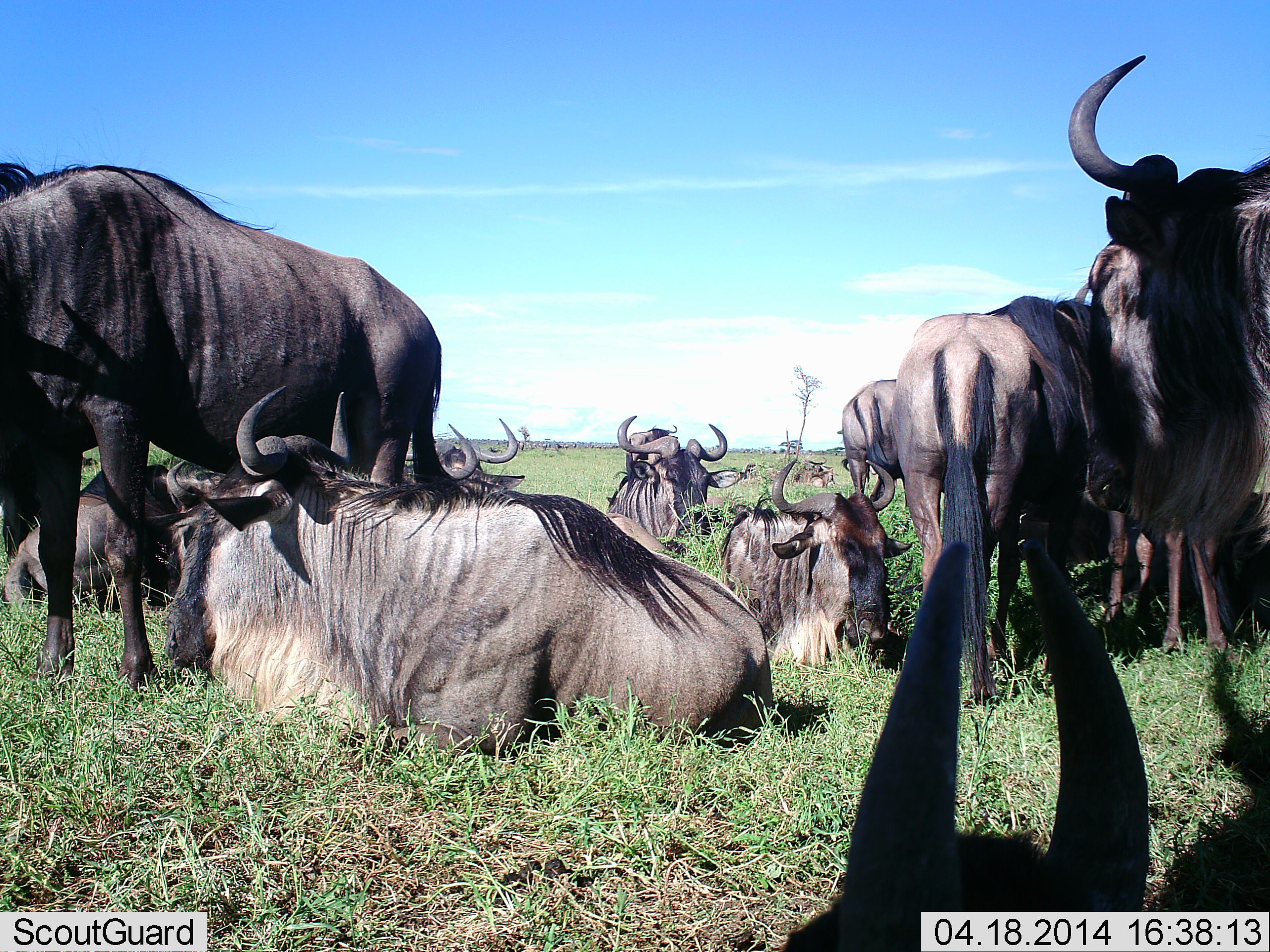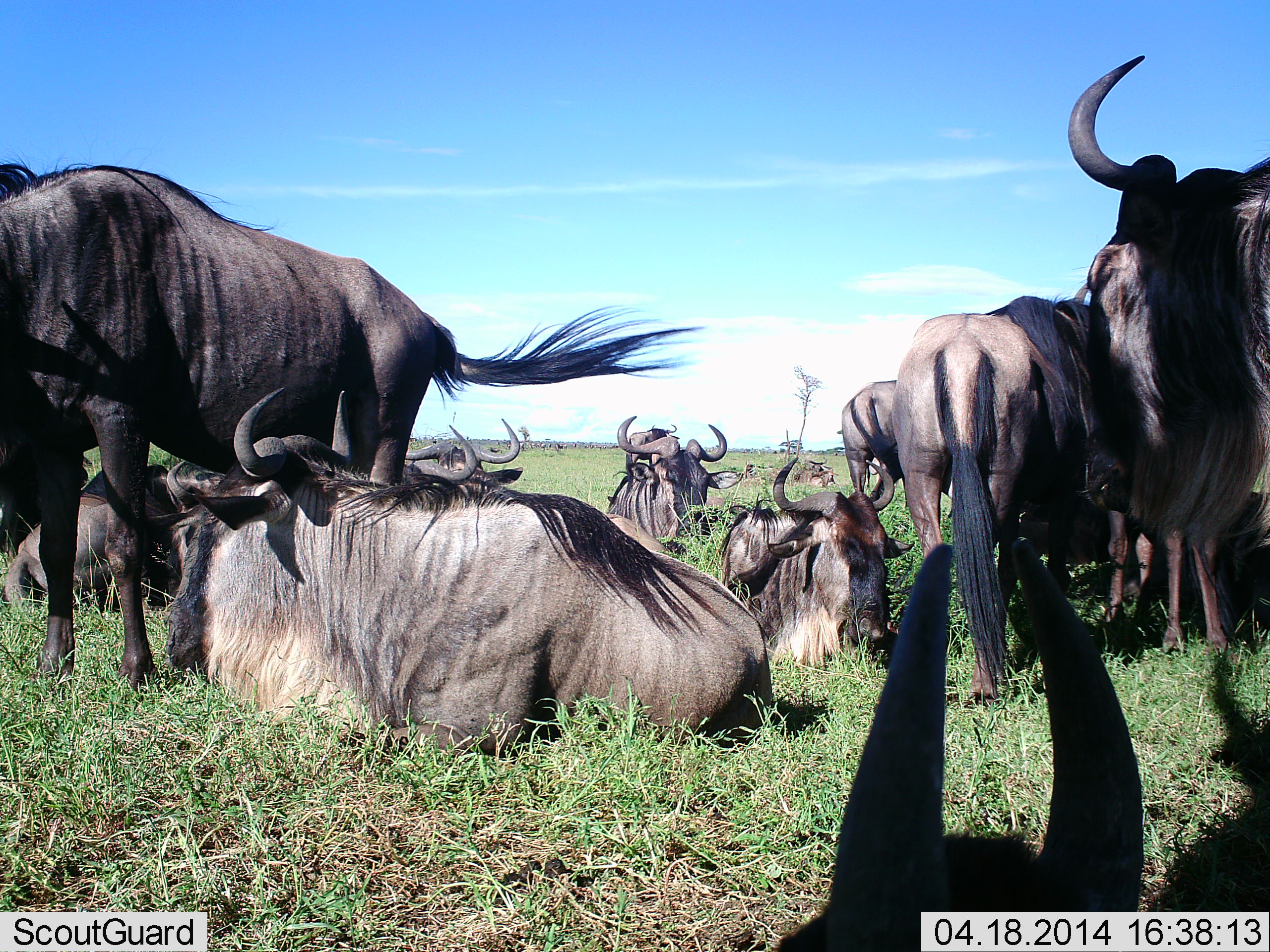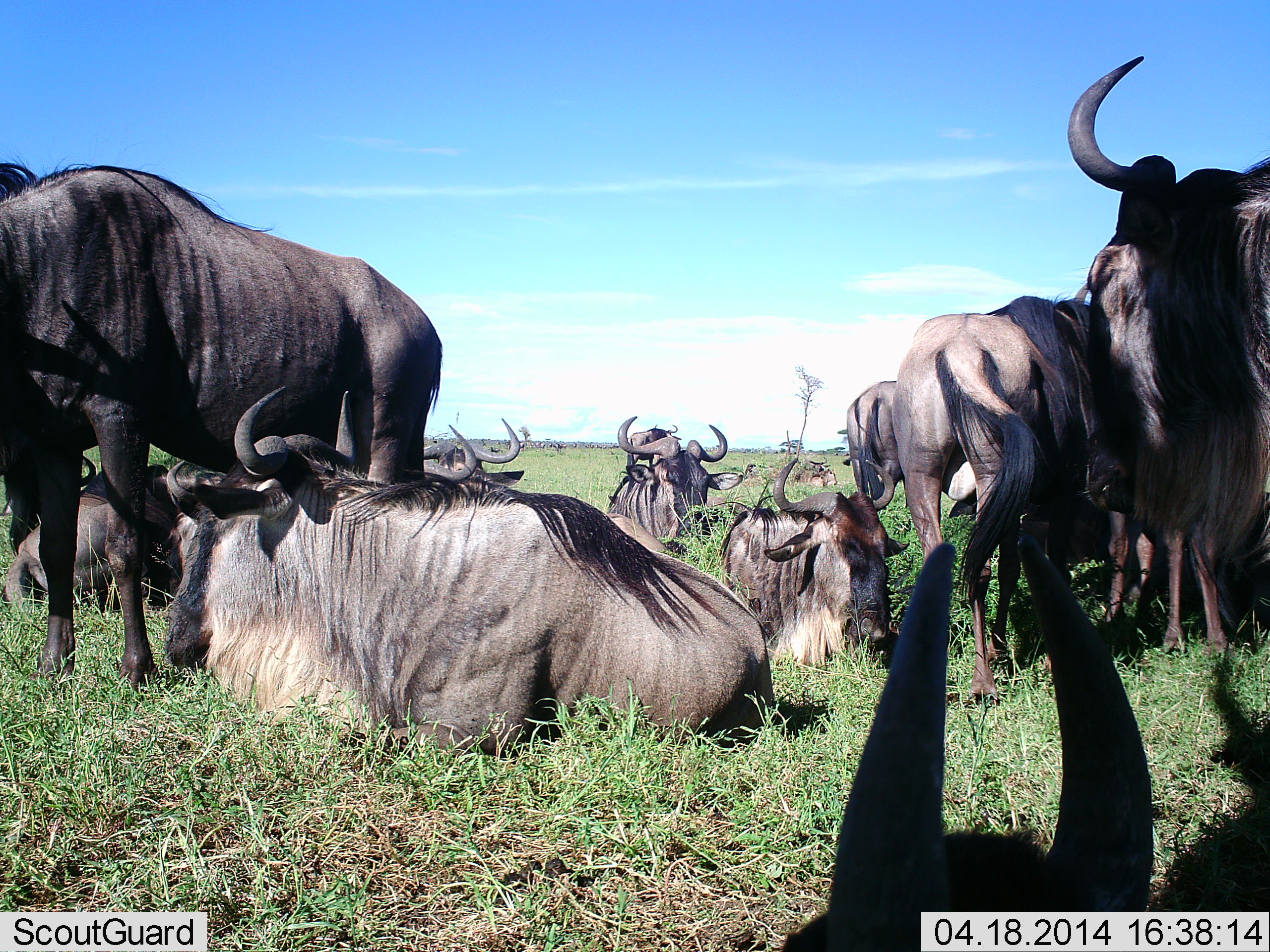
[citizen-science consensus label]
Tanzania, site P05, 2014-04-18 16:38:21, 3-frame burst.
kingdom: Animalia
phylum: Chordata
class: Mammalia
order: Artiodactyla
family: Bovidae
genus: Connochaetes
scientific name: Connochaetes taurinus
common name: blue wildebeest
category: wildebeest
Wildebeest (blue wildebeest) (Connochaetes taurinus), count 11-50. Behavior (volunteer vote fractions): standing 70%, resting 100%, moving 9%, interacting 13%. Young present (vote fraction): 0%. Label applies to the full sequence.